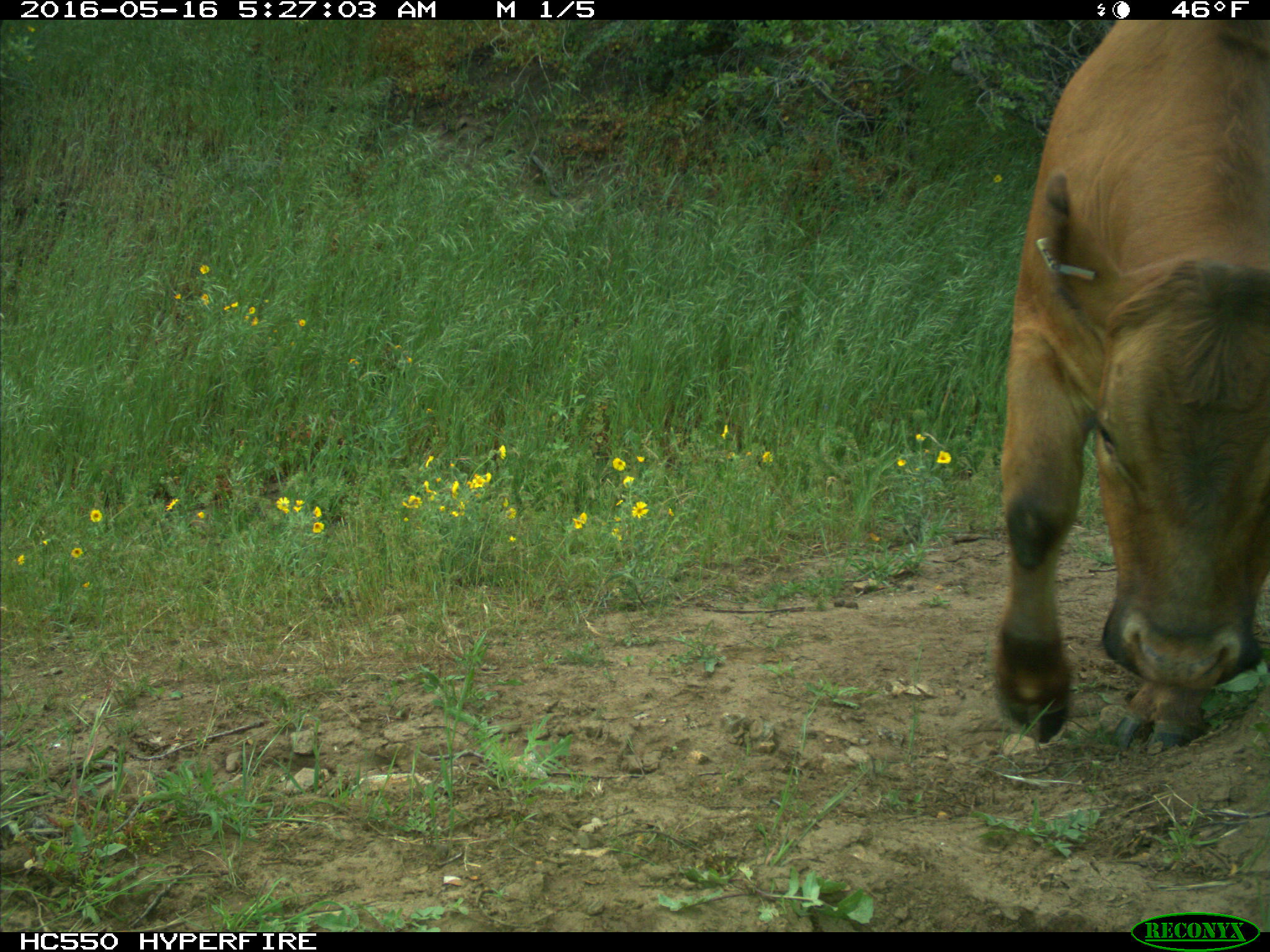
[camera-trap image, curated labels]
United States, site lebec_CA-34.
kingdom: Animalia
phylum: Chordata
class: Mammalia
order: Artiodactyla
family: Bovidae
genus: Bos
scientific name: Bos taurus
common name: domestic cow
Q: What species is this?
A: Bos taurus (domestic cow).